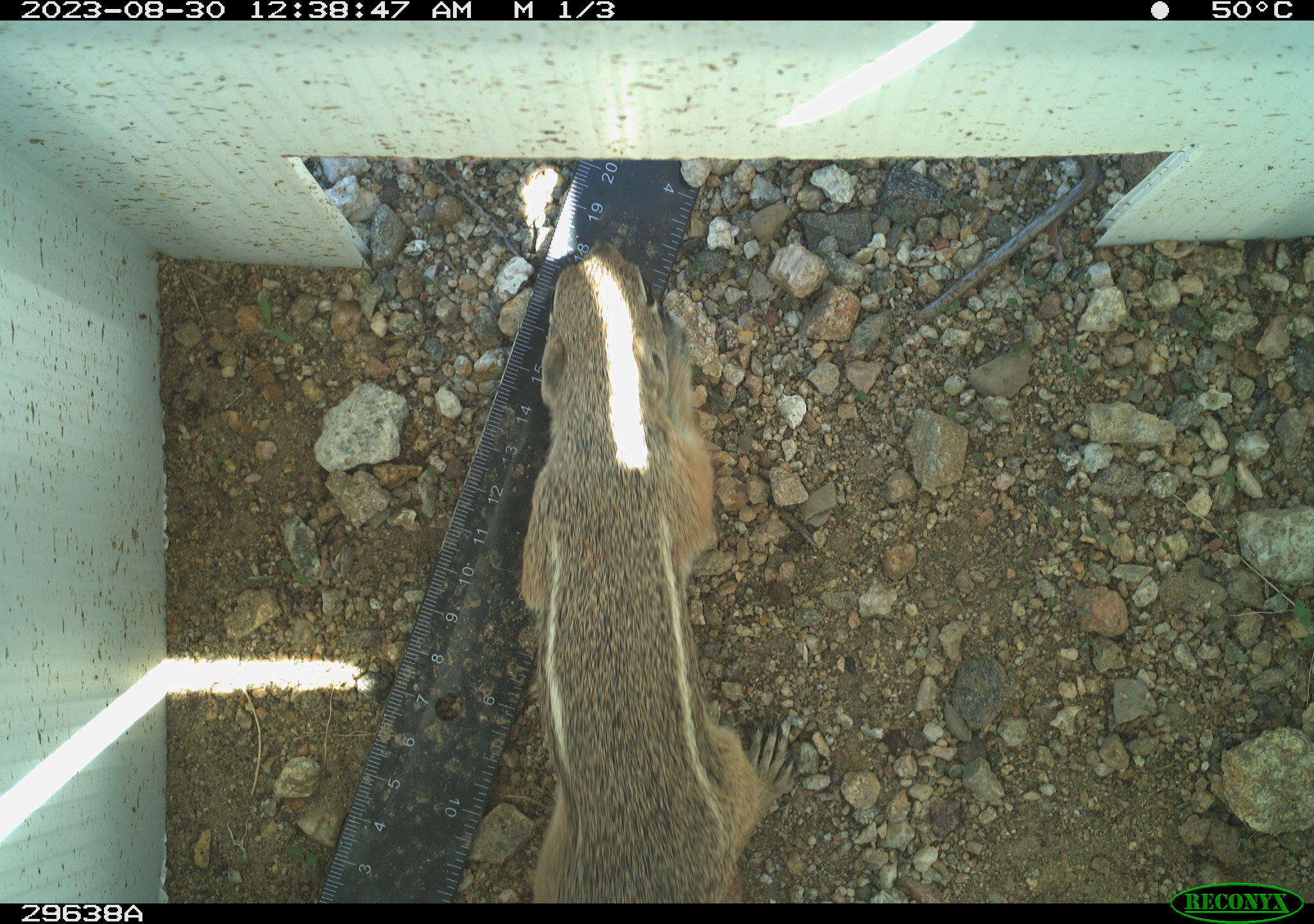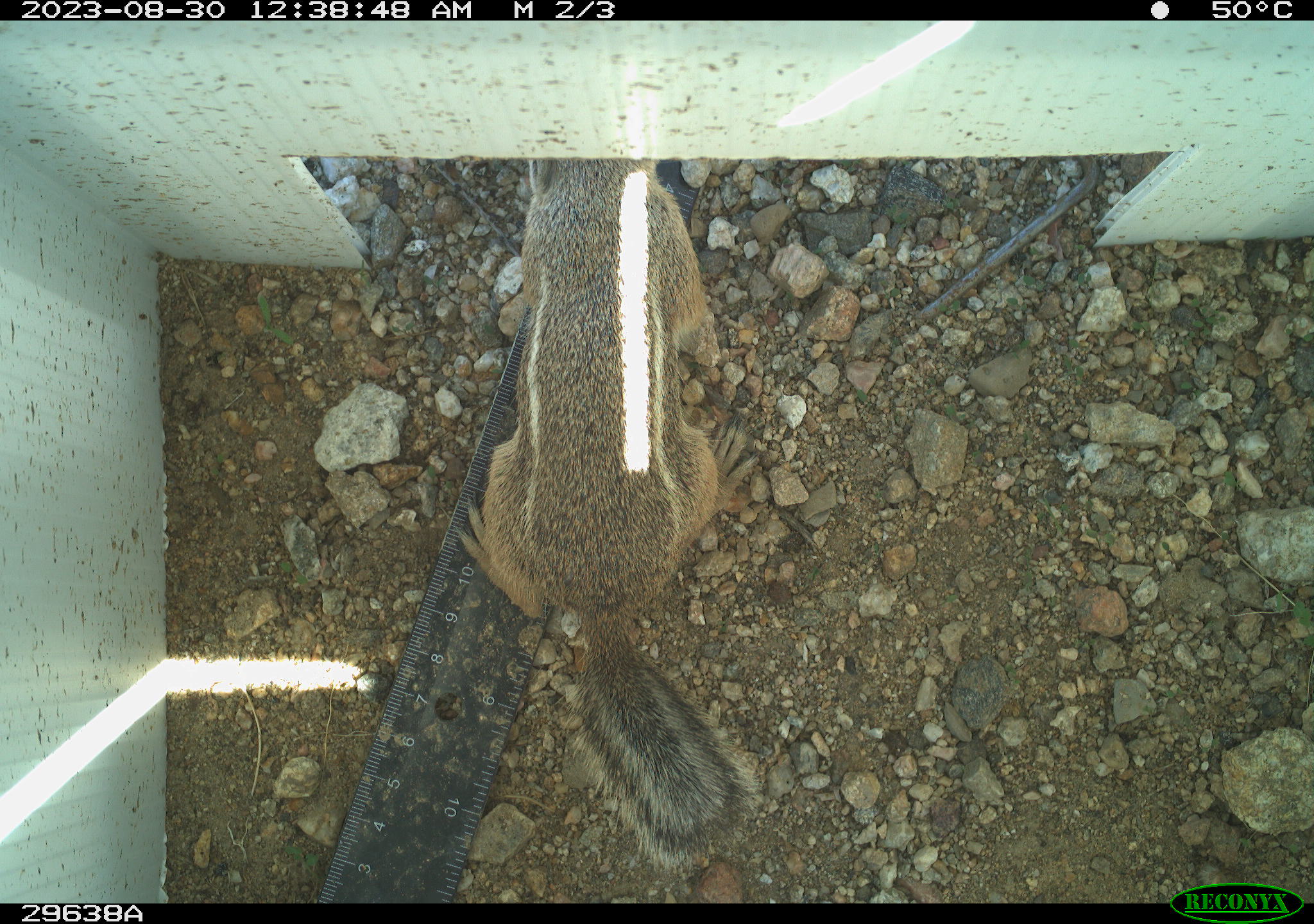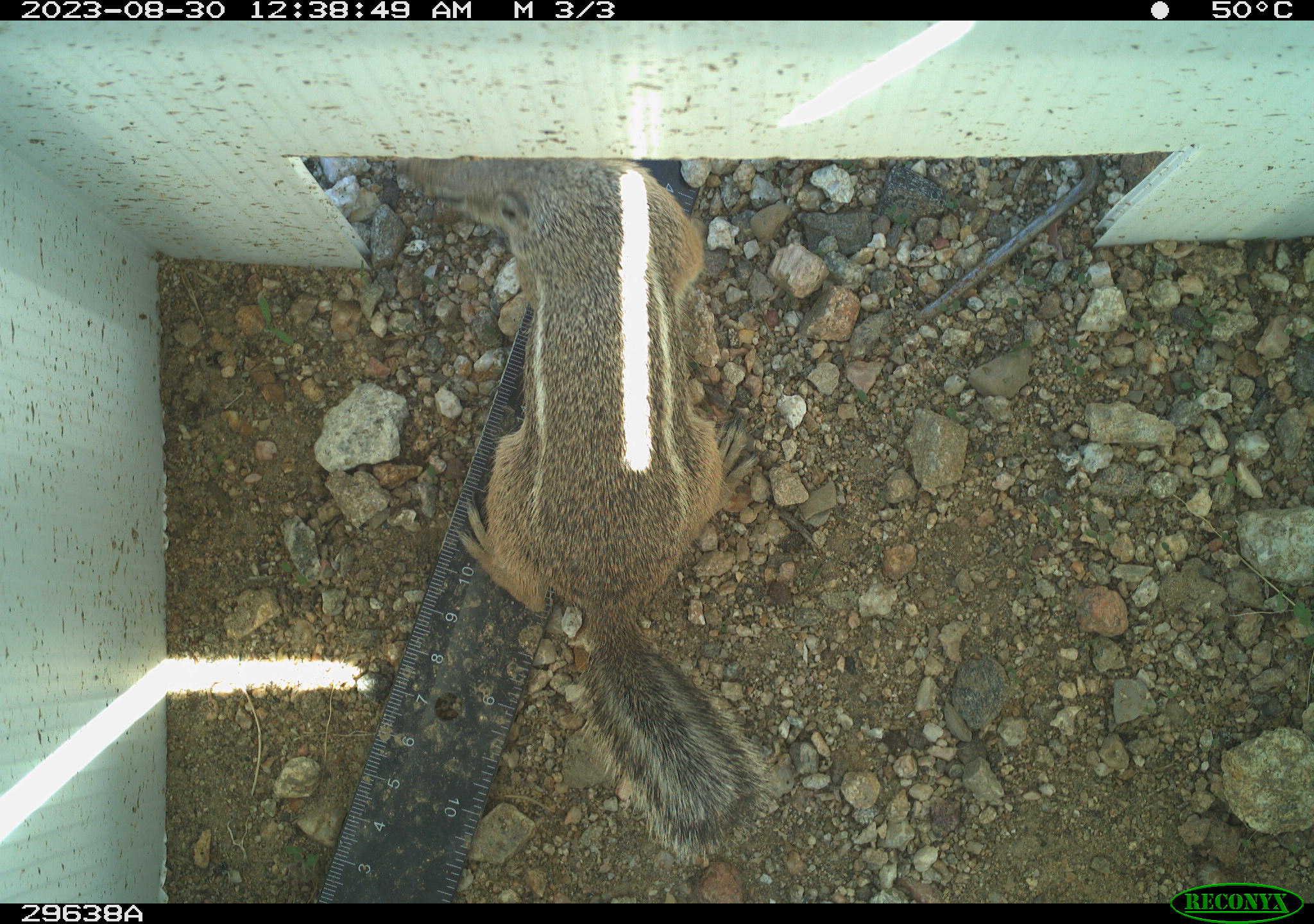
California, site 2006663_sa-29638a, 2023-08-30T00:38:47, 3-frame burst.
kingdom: Animalia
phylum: Chordata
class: Mammalia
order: Rodentia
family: Sciuridae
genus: Ammospermophilus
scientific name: Ammospermophilus leucurus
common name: white-tailed antelope squirrel